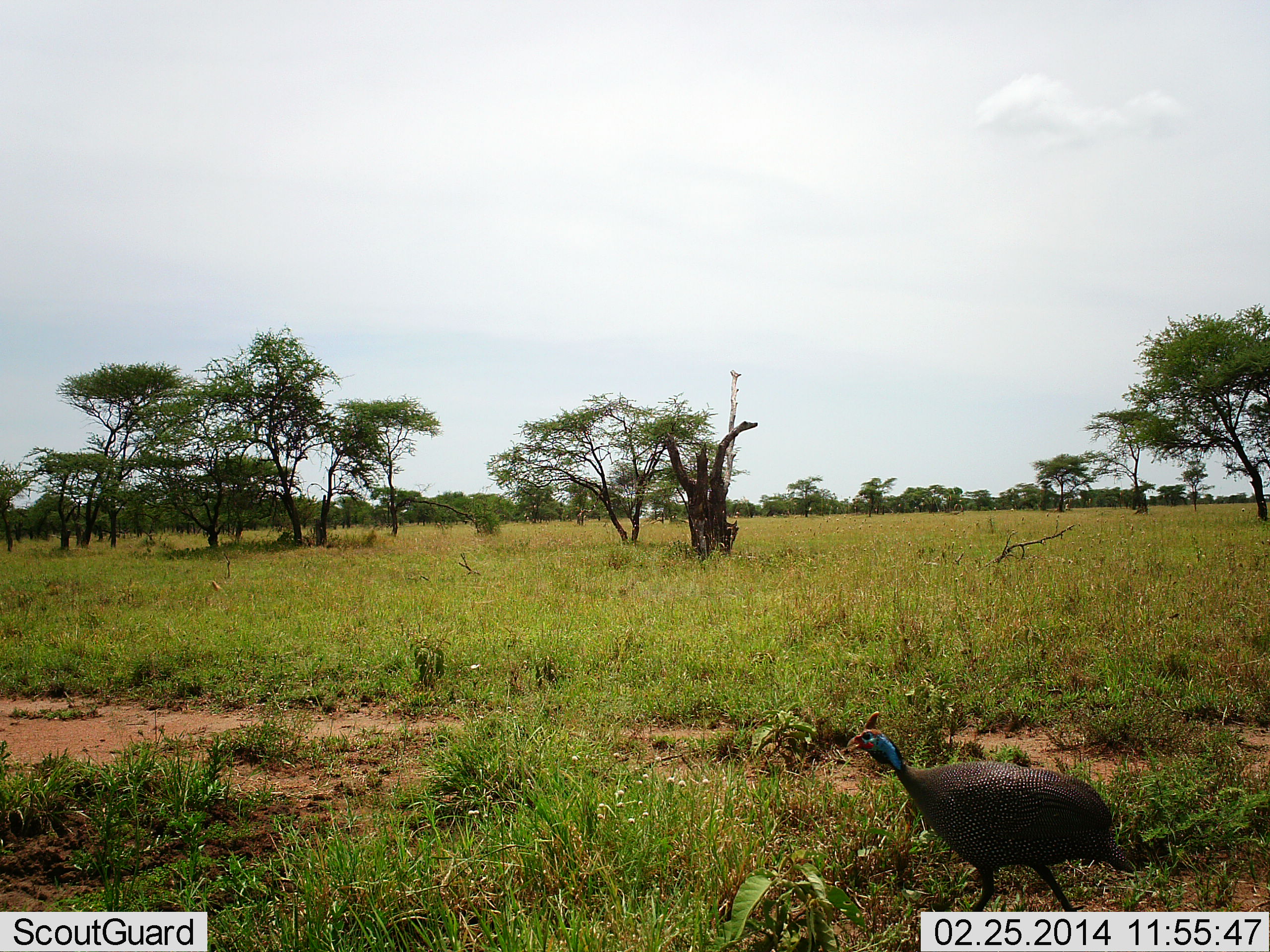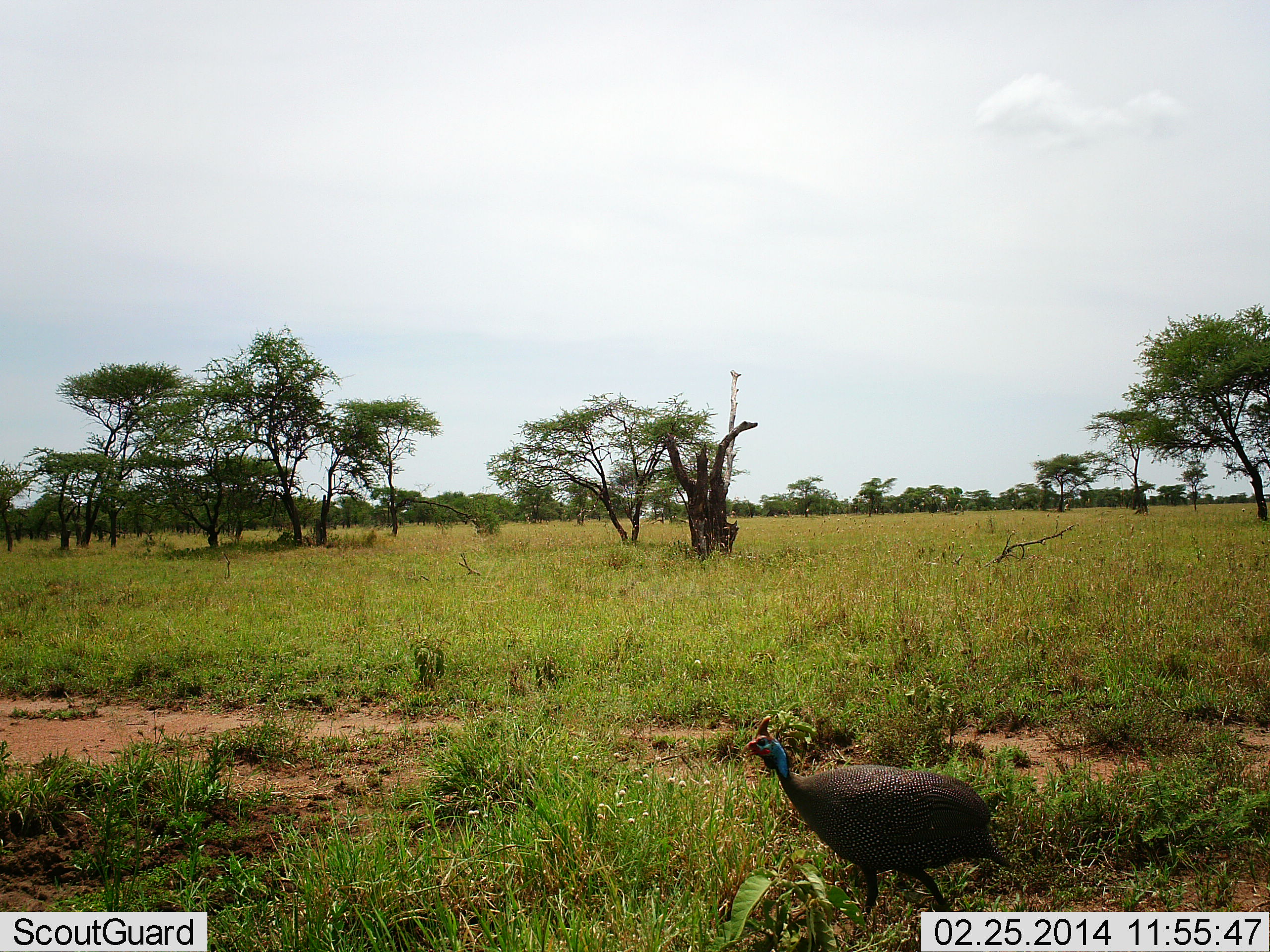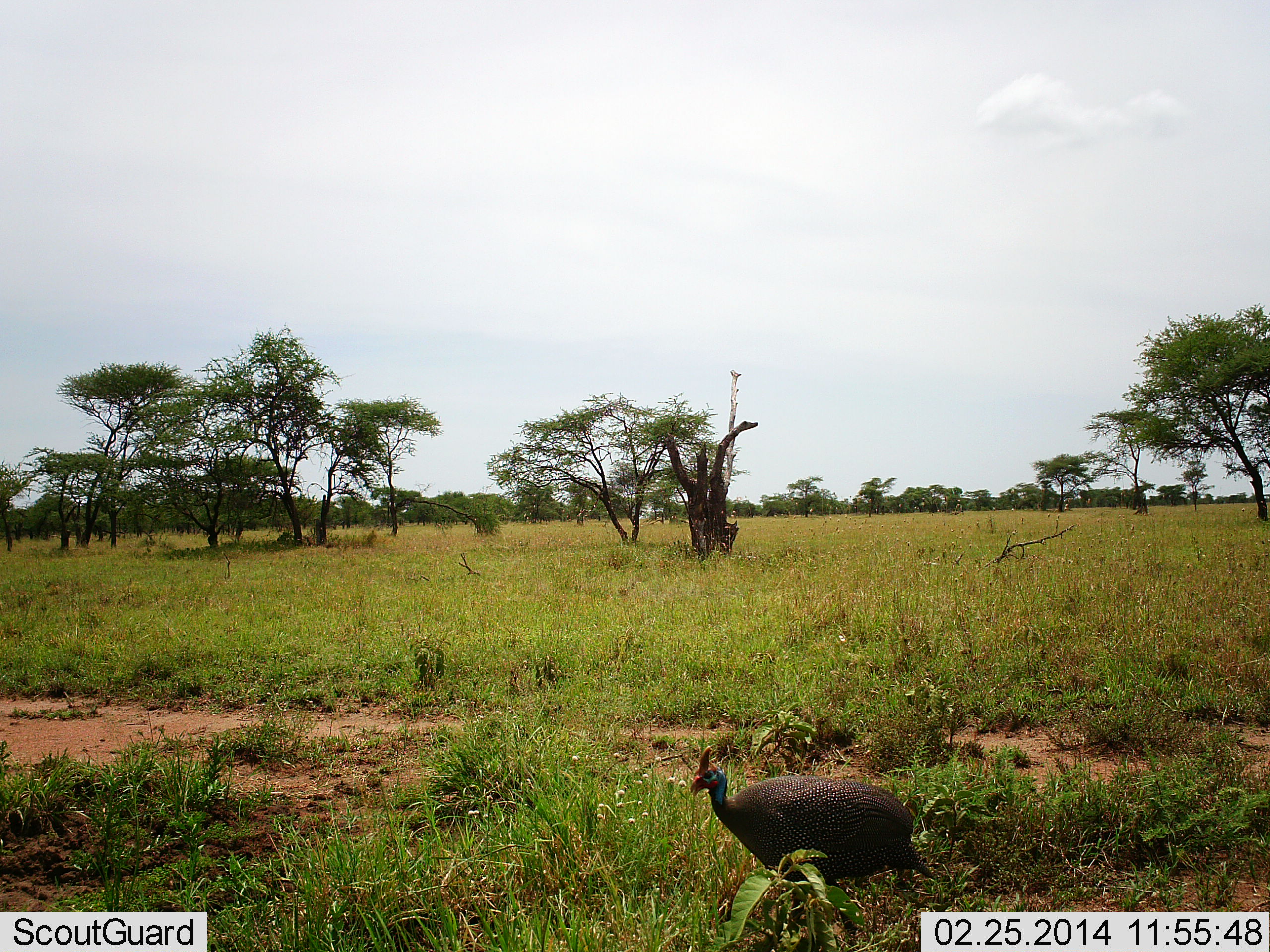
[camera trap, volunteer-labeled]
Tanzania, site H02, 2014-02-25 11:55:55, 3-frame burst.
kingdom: Animalia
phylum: Chordata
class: Aves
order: Galliformes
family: Numididae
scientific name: Numididae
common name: guinea fowl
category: guineafowl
Guineafowl (guinea fowl) (Numididae), count 1. Behavior (volunteer vote fractions): standing 9%, resting 0%, moving 91%, interacting 0%. Young present (vote fraction): 0%. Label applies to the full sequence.